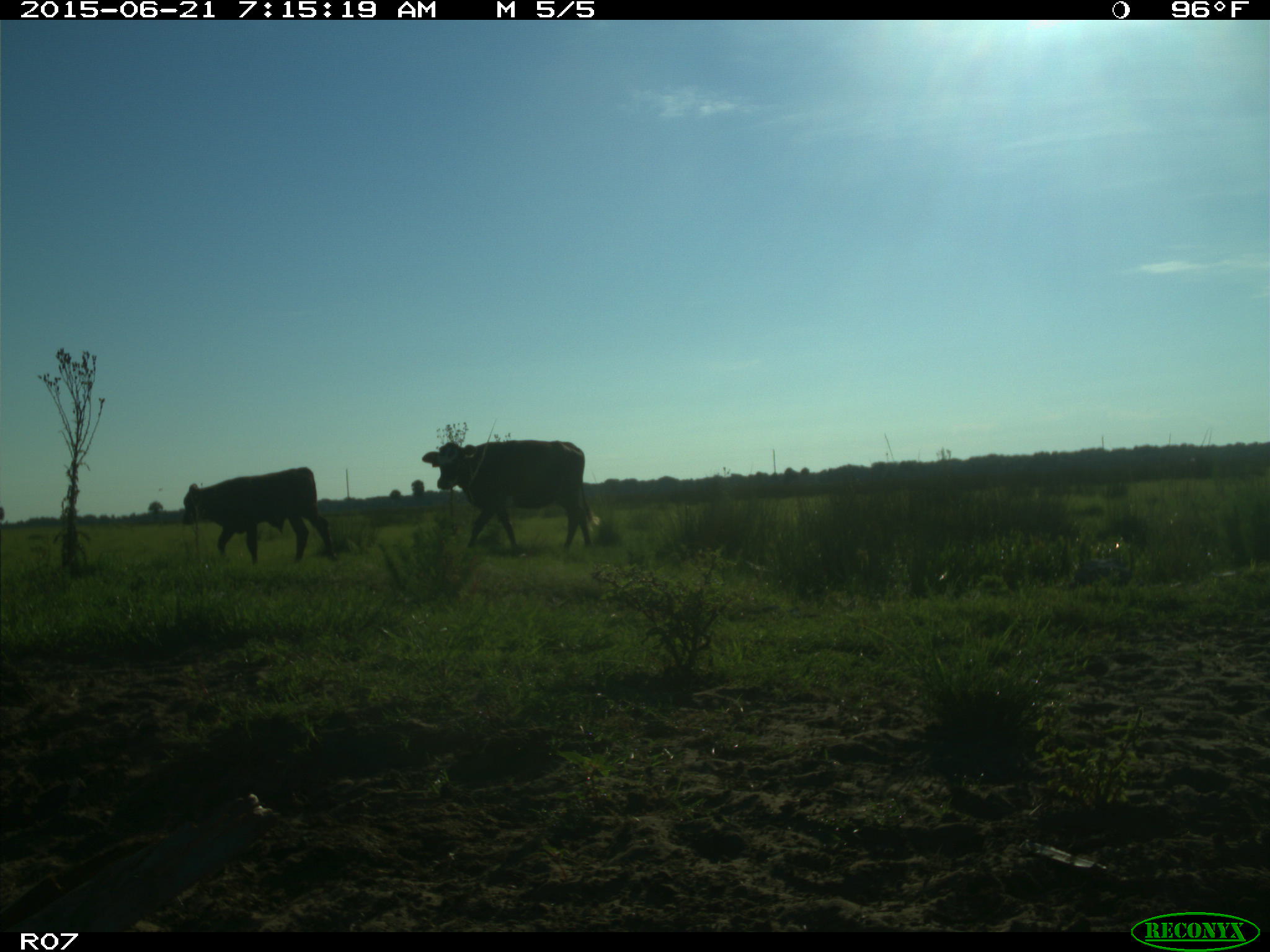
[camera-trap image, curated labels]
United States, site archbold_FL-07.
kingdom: Animalia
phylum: Chordata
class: Mammalia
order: Artiodactyla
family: Bovidae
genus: Bos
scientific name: Bos taurus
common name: domestic cow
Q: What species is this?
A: Bos taurus (domestic cow).